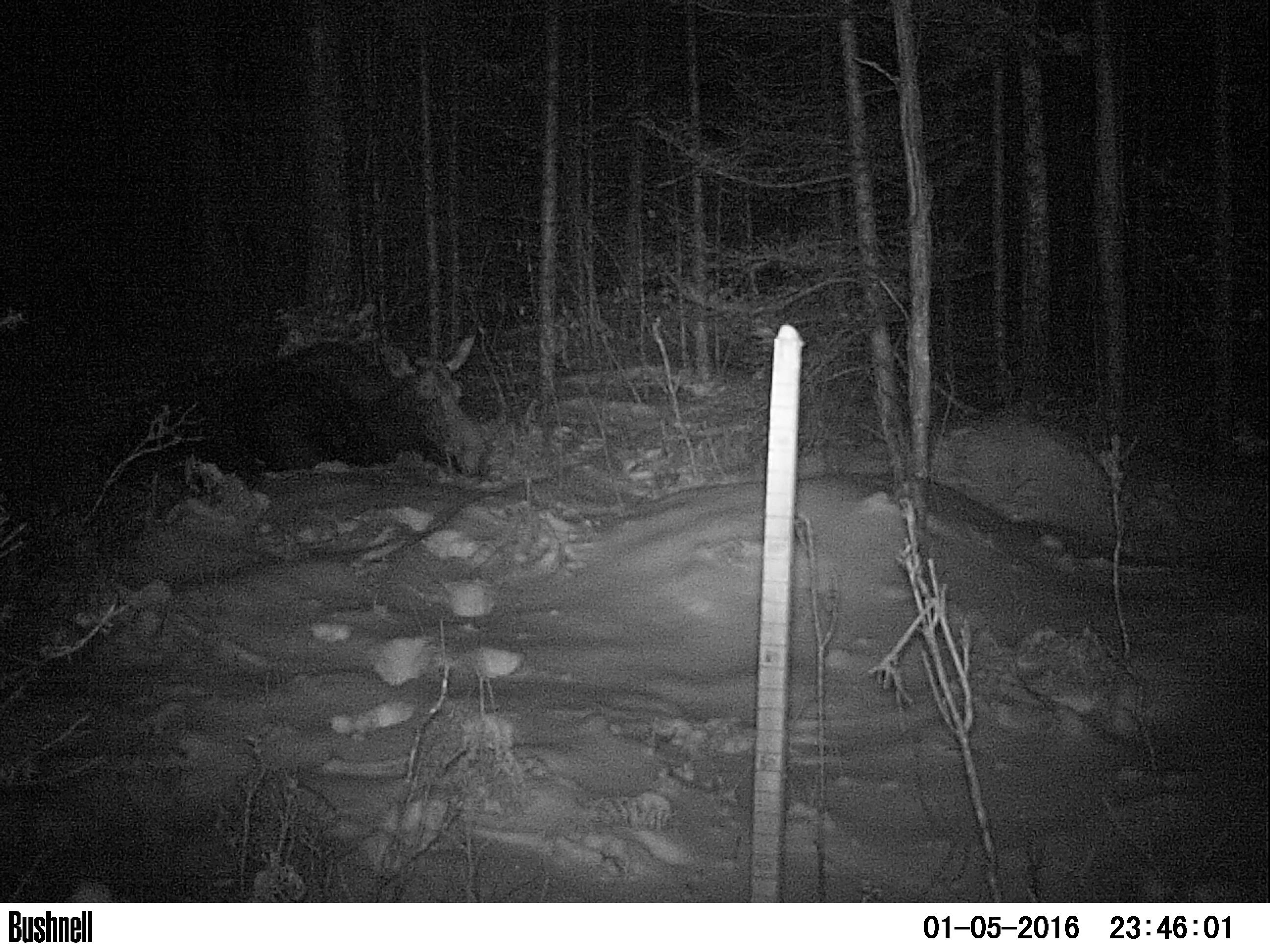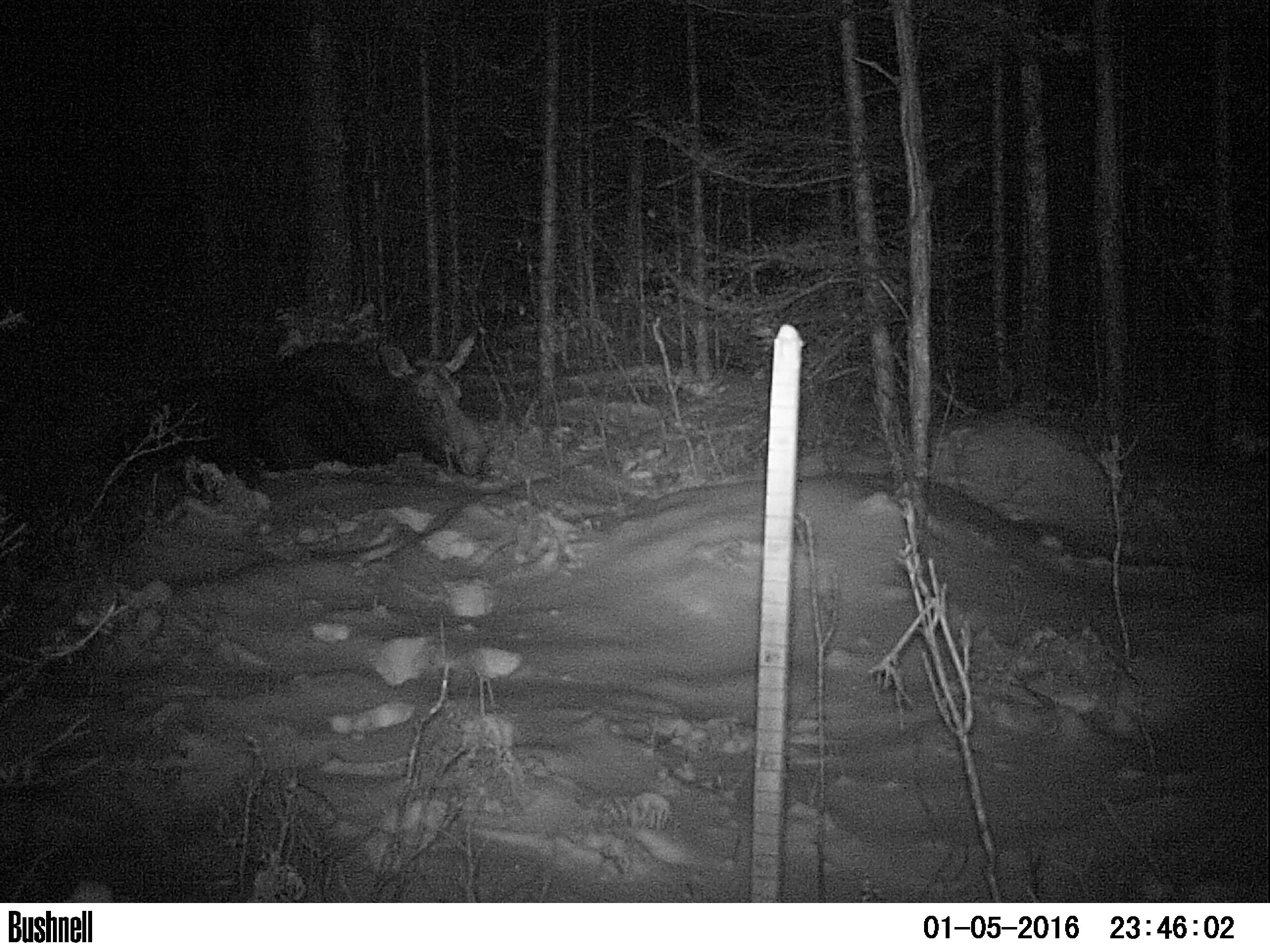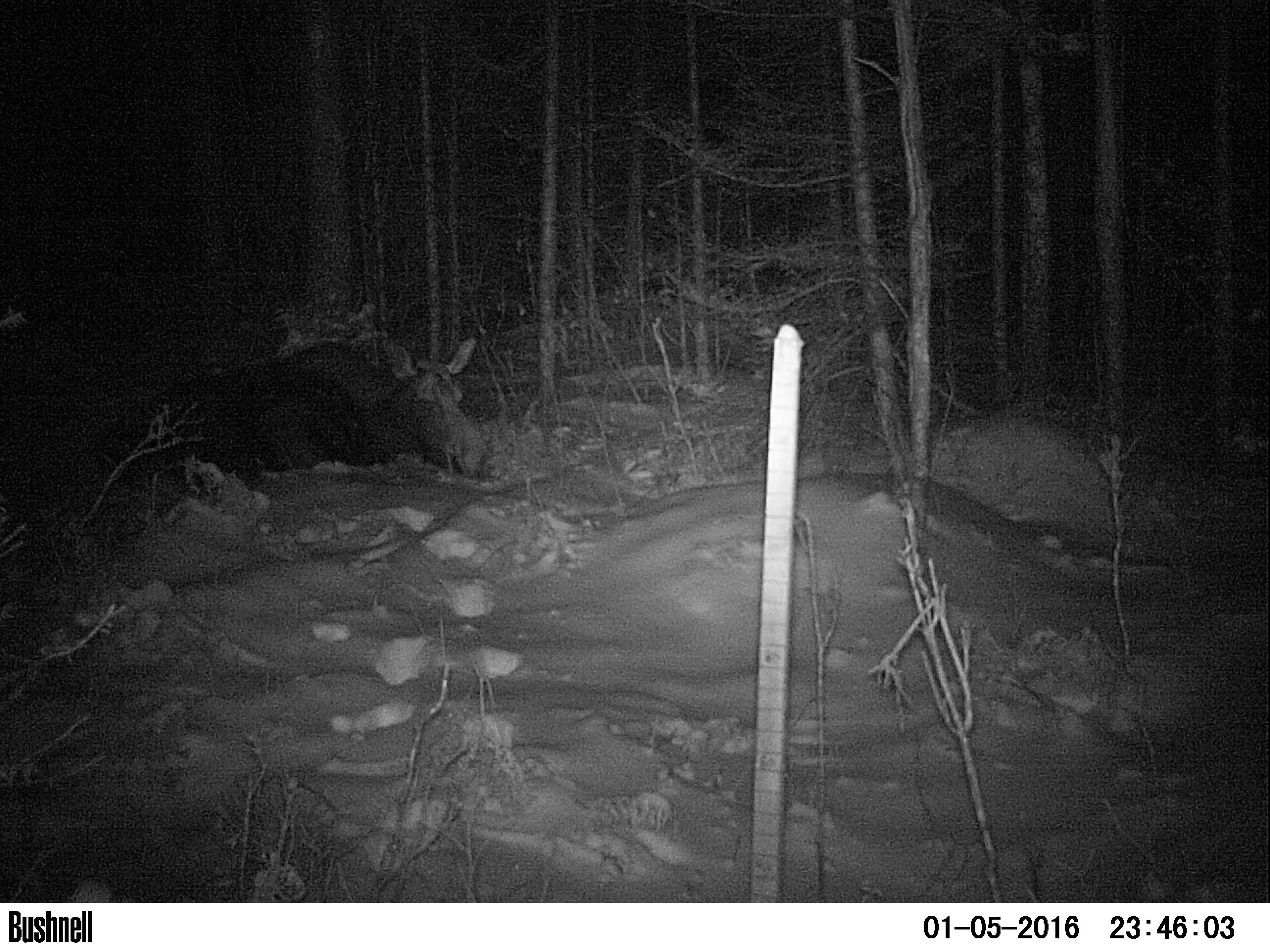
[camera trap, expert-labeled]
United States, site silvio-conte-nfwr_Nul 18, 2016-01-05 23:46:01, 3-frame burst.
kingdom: Animalia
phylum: Chordata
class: Mammalia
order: Artiodactyla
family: Cervidae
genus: Alces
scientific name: Alces alces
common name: moose